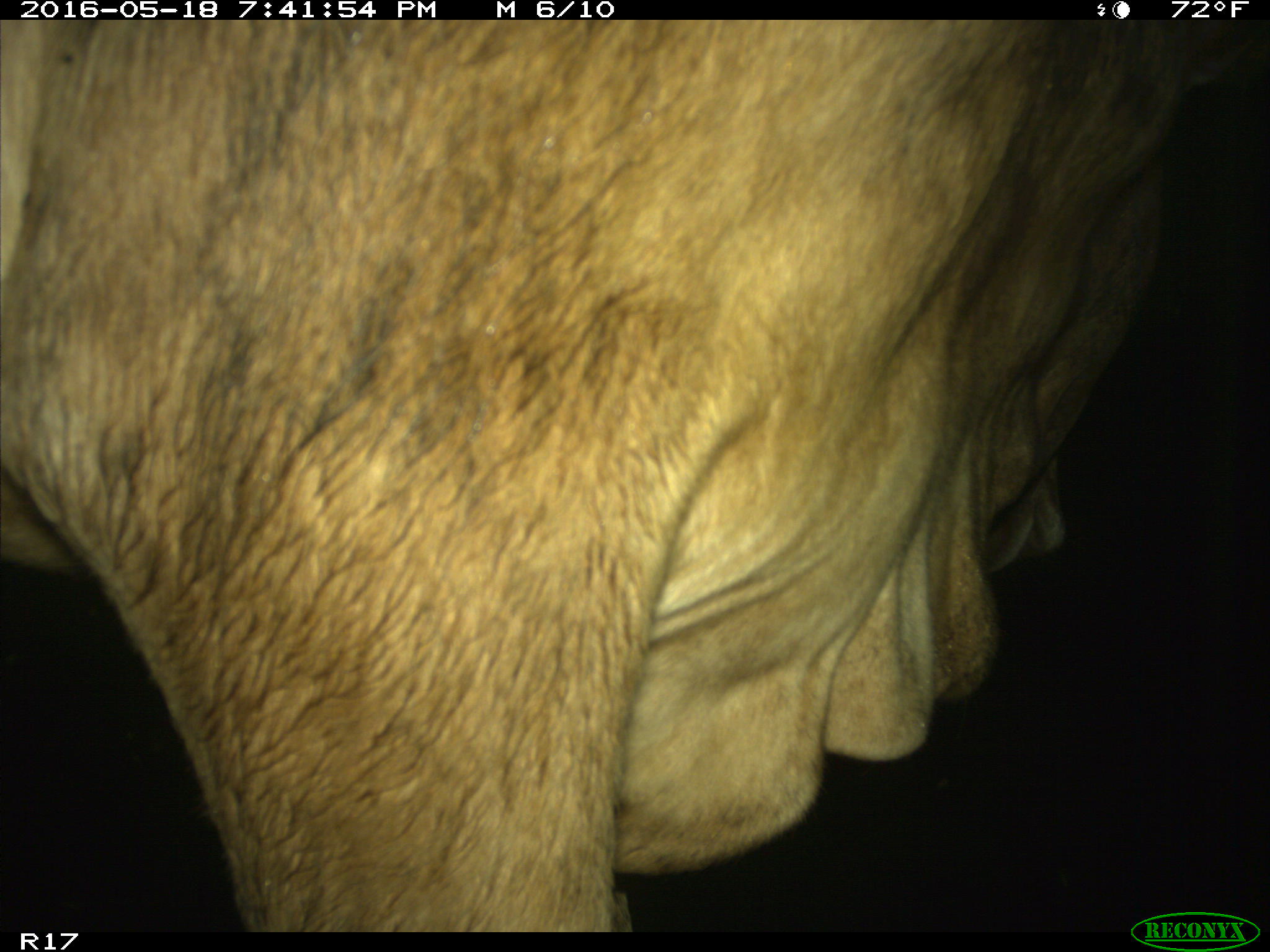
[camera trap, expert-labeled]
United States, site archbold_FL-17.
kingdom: Animalia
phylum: Chordata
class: Mammalia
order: Artiodactyla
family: Bovidae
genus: Bos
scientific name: Bos taurus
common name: domestic cow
Bos taurus (domestic cow).